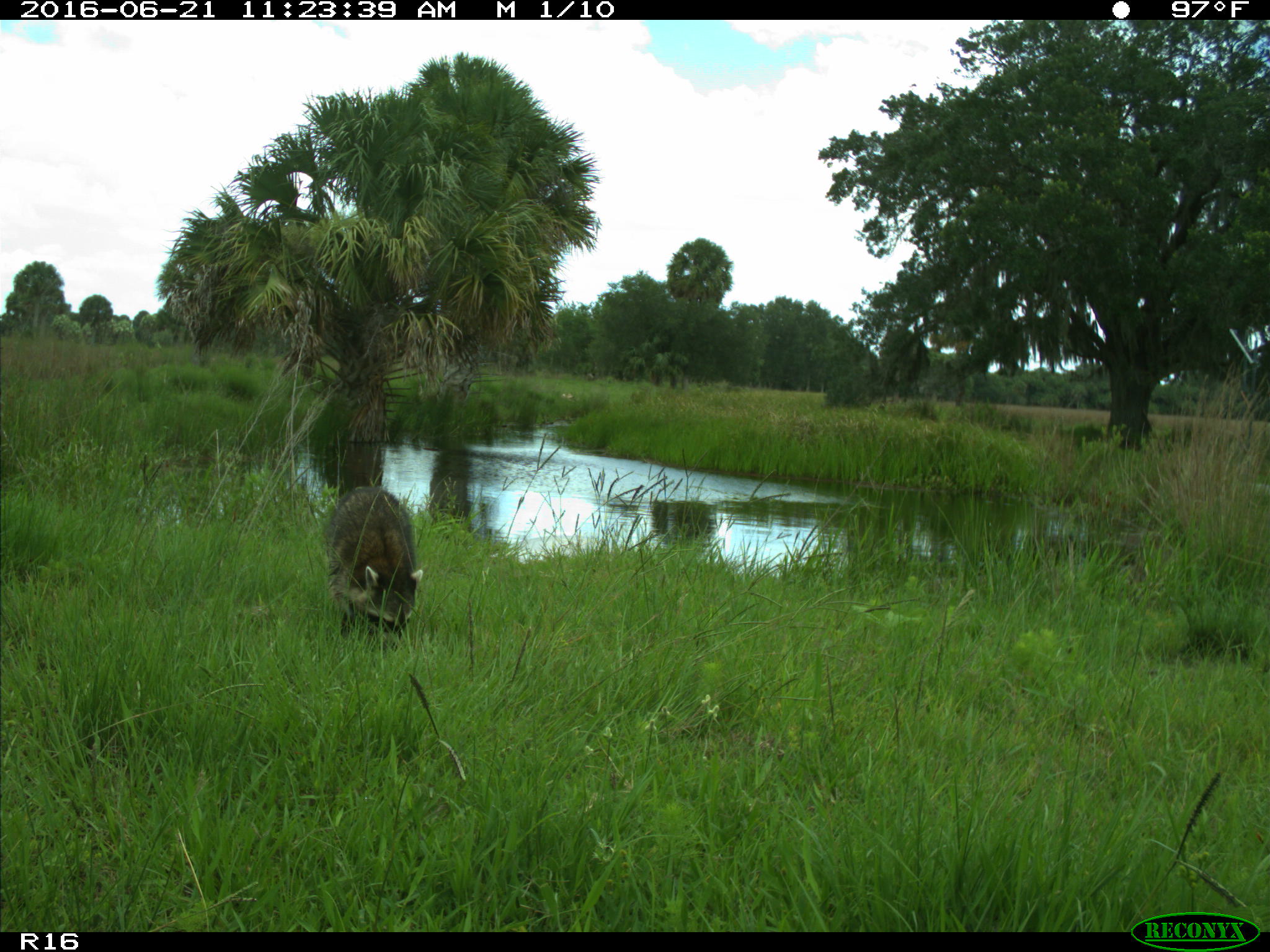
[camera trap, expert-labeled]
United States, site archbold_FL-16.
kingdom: Animalia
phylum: Chordata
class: Mammalia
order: Carnivora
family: Procyonidae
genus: Procyon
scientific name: Procyon lotor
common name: common raccoon